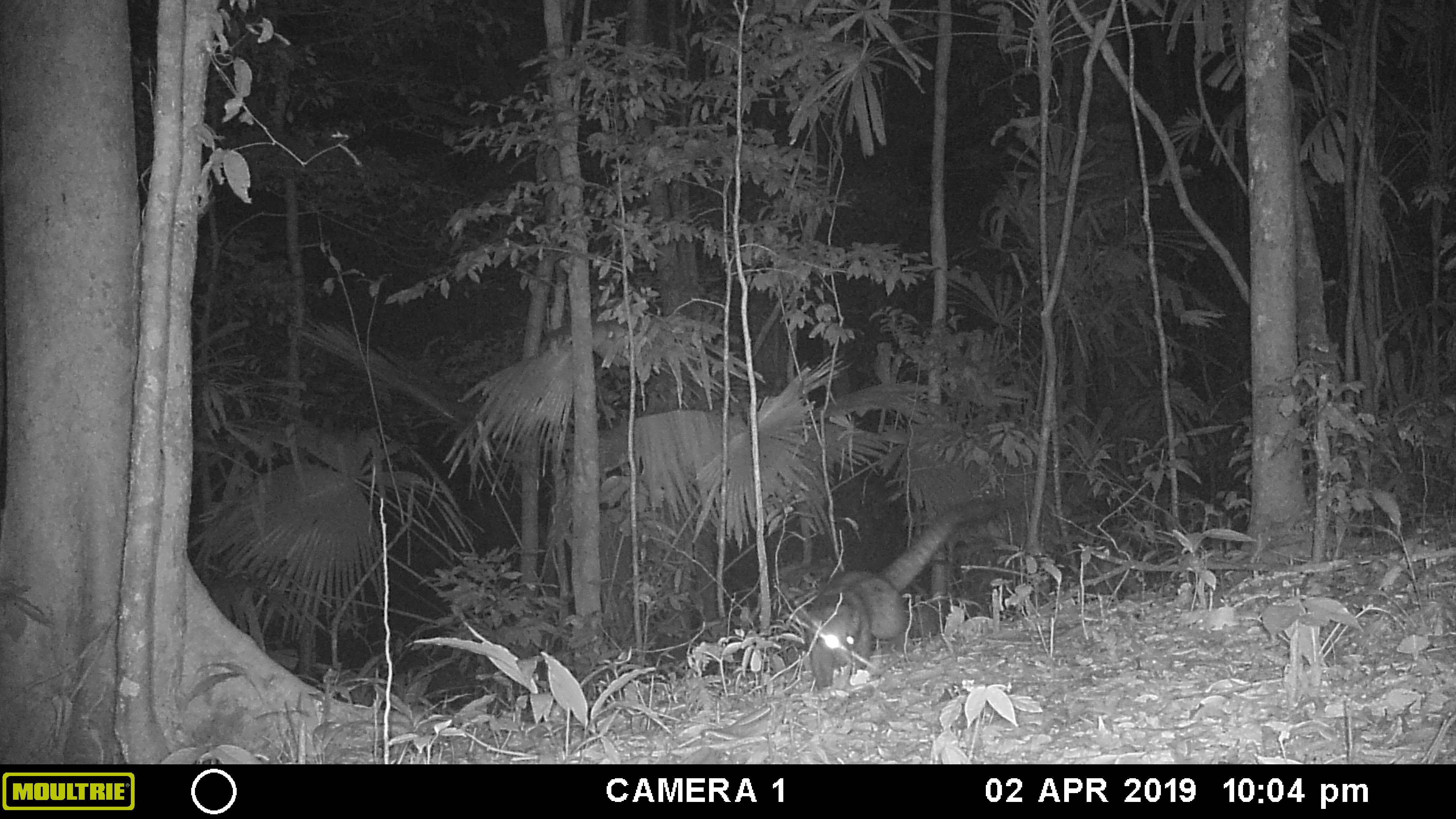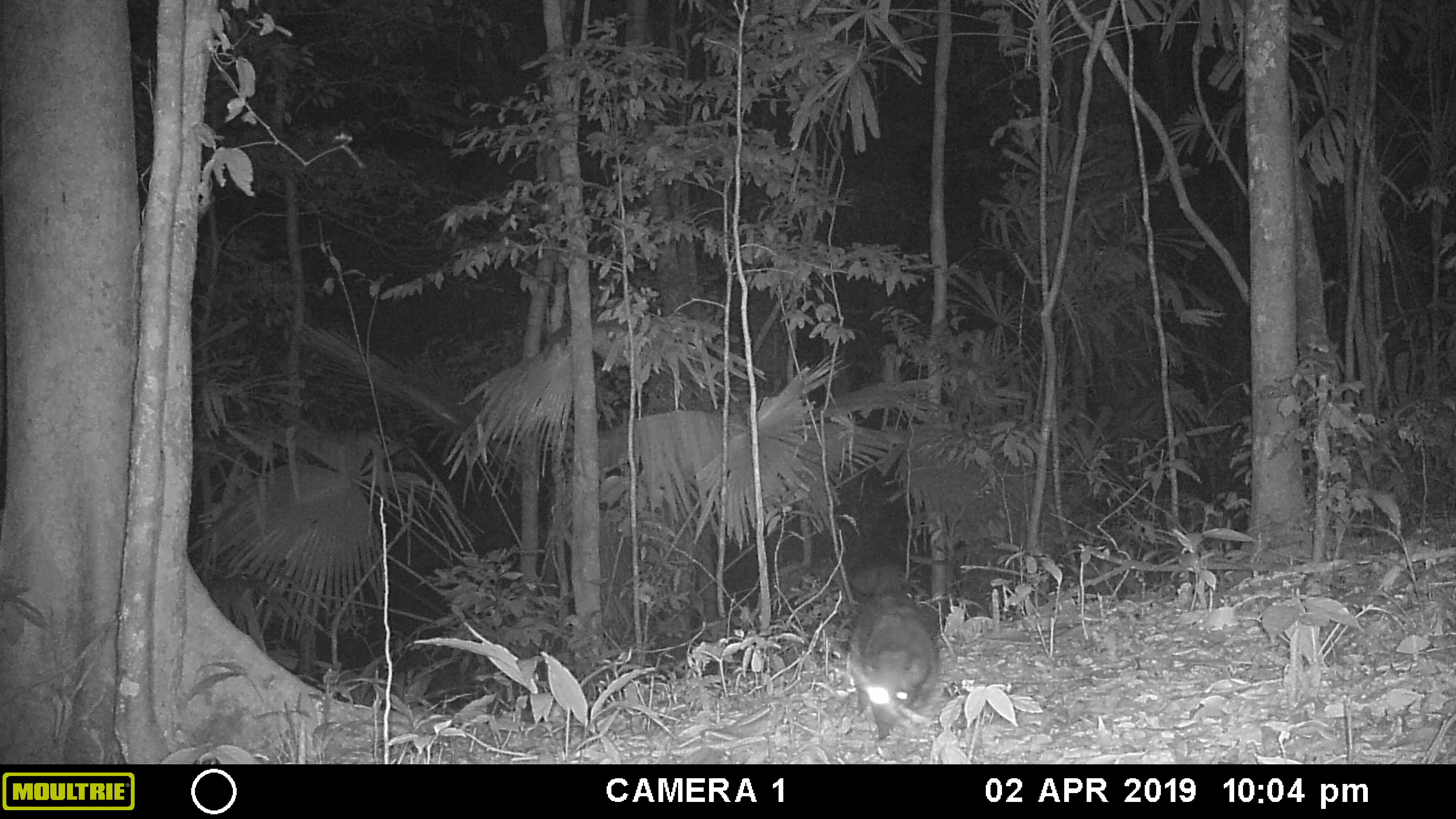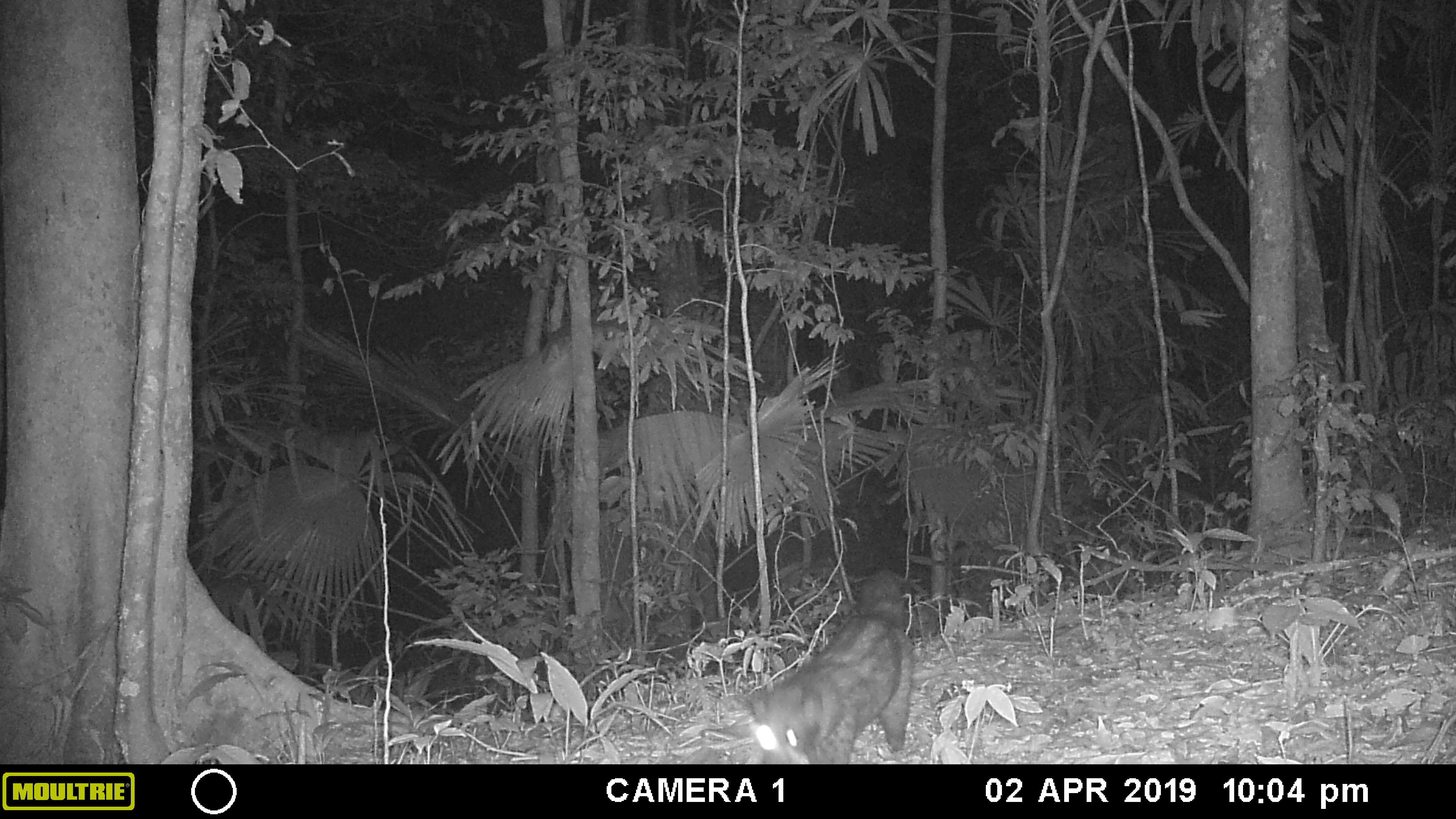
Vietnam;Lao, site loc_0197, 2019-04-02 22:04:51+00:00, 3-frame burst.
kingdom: Animalia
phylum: Chordata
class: Mammalia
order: Carnivora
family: Viverridae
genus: Paradoxurus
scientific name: Paradoxurus hermaphroditus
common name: common palm civet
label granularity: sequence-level